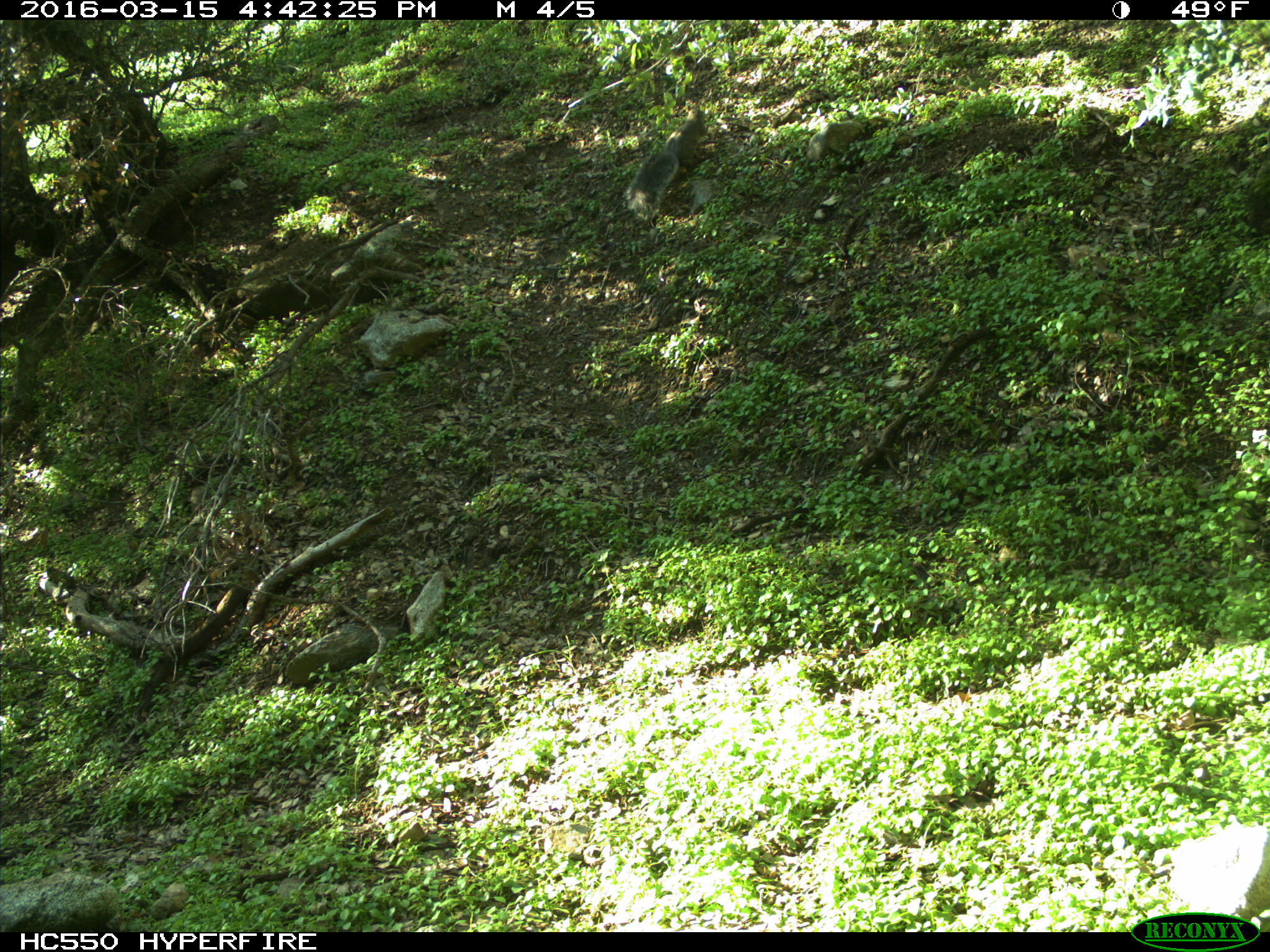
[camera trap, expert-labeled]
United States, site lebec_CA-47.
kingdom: Animalia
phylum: Chordata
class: Mammalia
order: Rodentia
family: Sciuridae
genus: Sciurus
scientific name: Sciurus carolinensis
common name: eastern gray squirrel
Sciurus carolinensis (eastern gray squirrel).